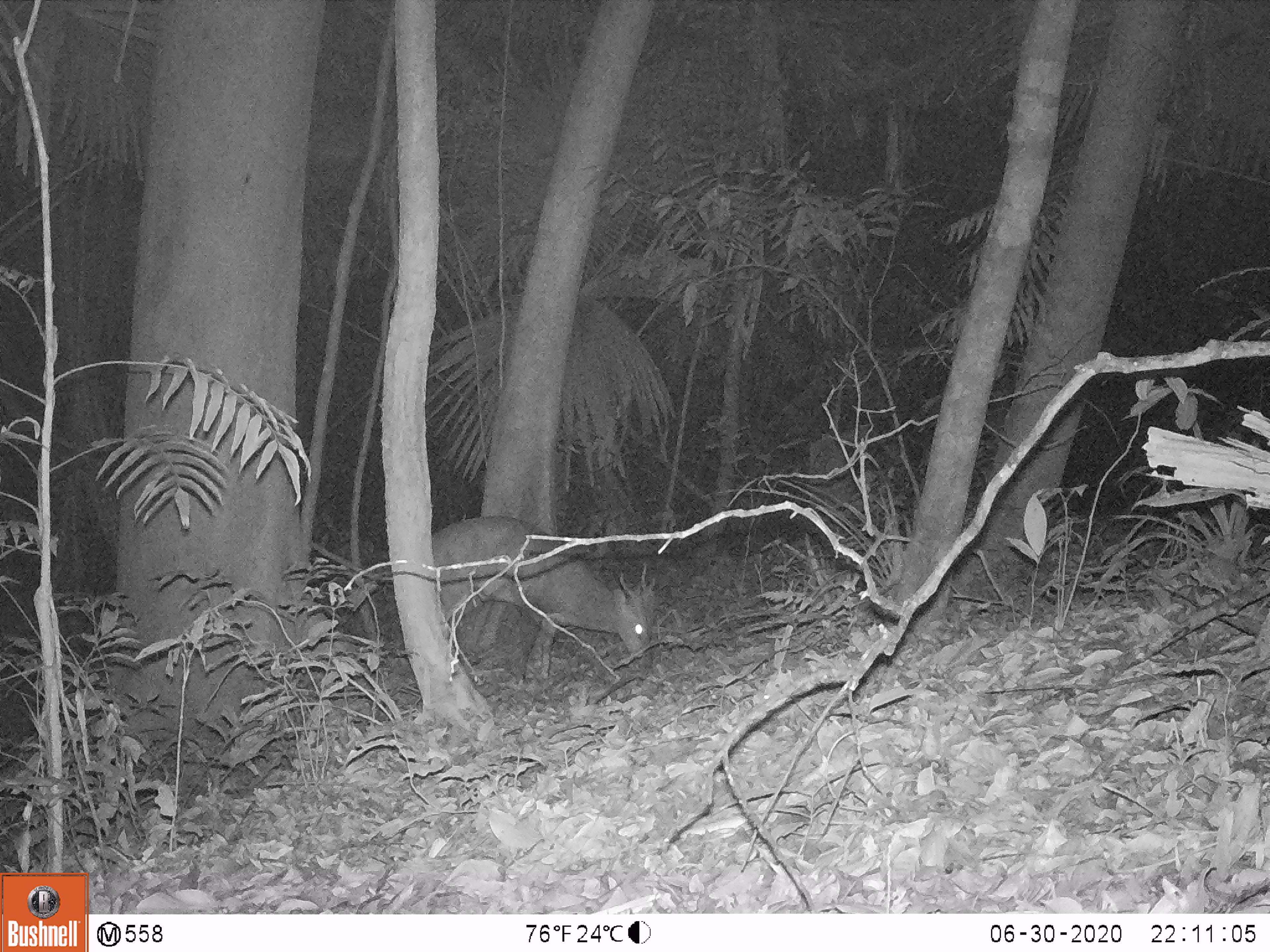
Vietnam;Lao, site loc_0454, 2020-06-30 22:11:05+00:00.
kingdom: Animalia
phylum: Chordata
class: Mammalia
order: Artiodactyla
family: Cervidae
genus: Muntiacus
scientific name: Muntiacus vuquangensis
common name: large-antlered muntjac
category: large antlered muntjac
Large antlered muntjac (large-antlered muntjac) (Muntiacus vuquangensis). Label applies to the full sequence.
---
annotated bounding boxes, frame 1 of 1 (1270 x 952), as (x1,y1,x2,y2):
large antlered muntjac: (431,515,652,686)